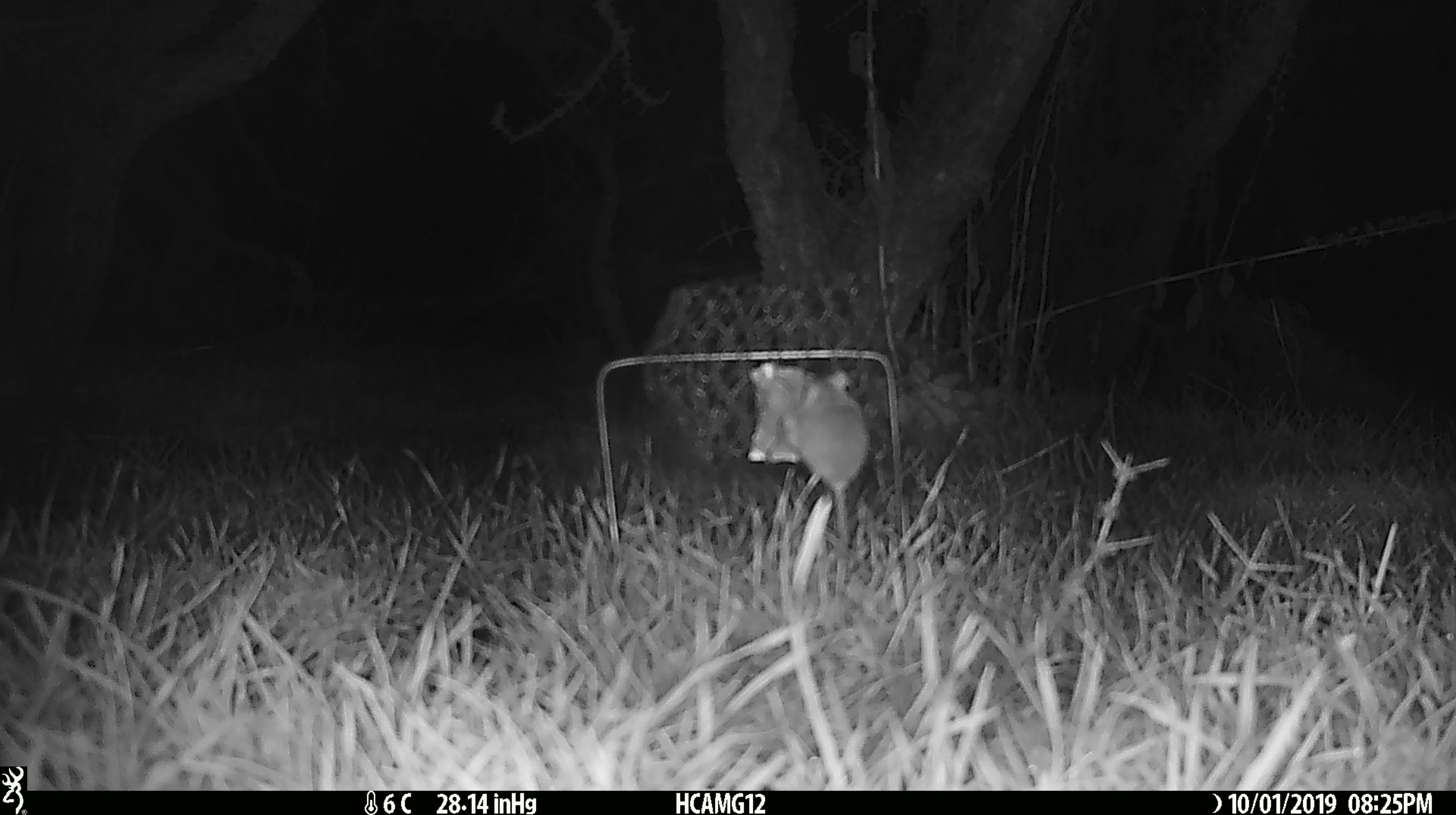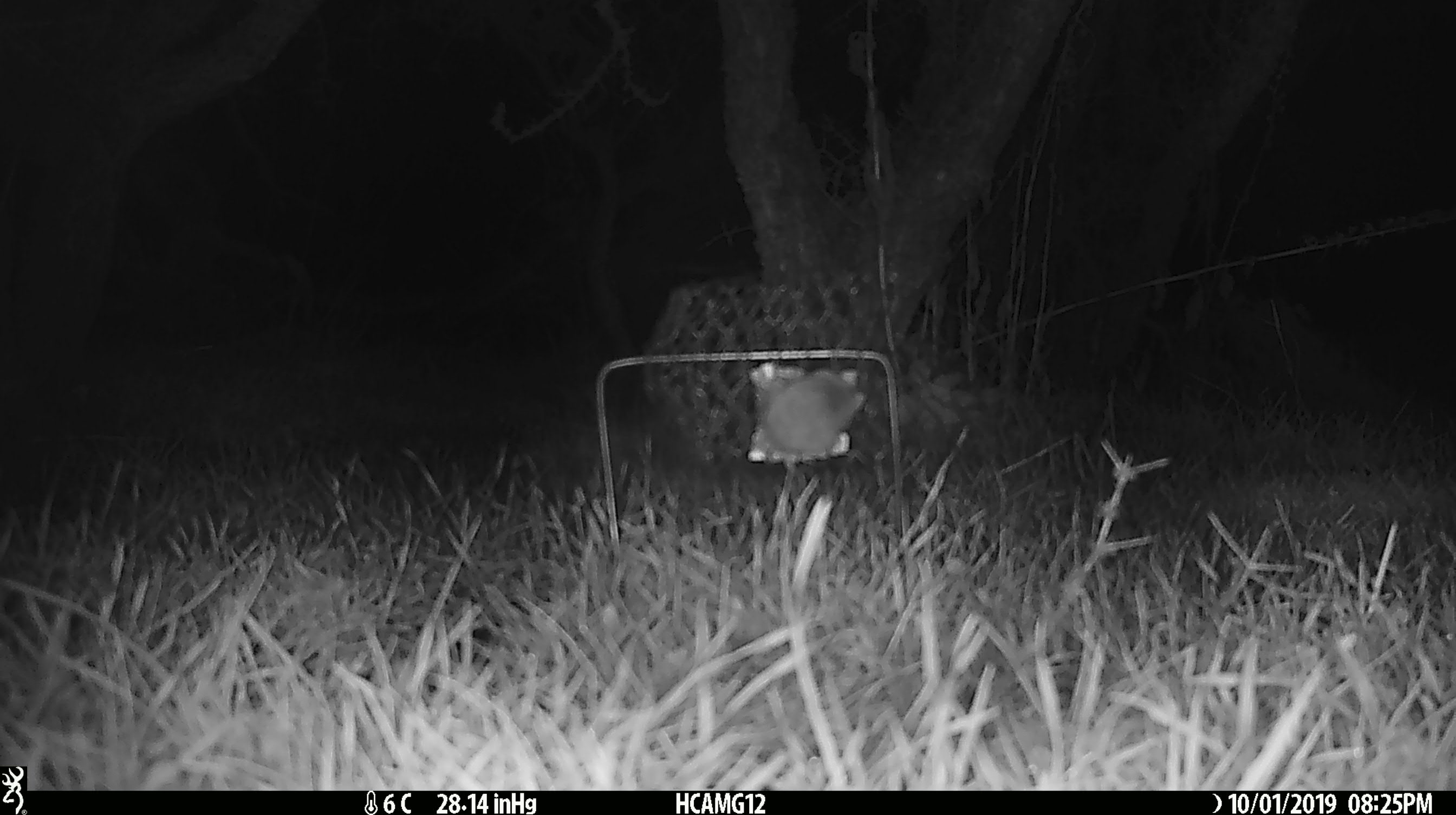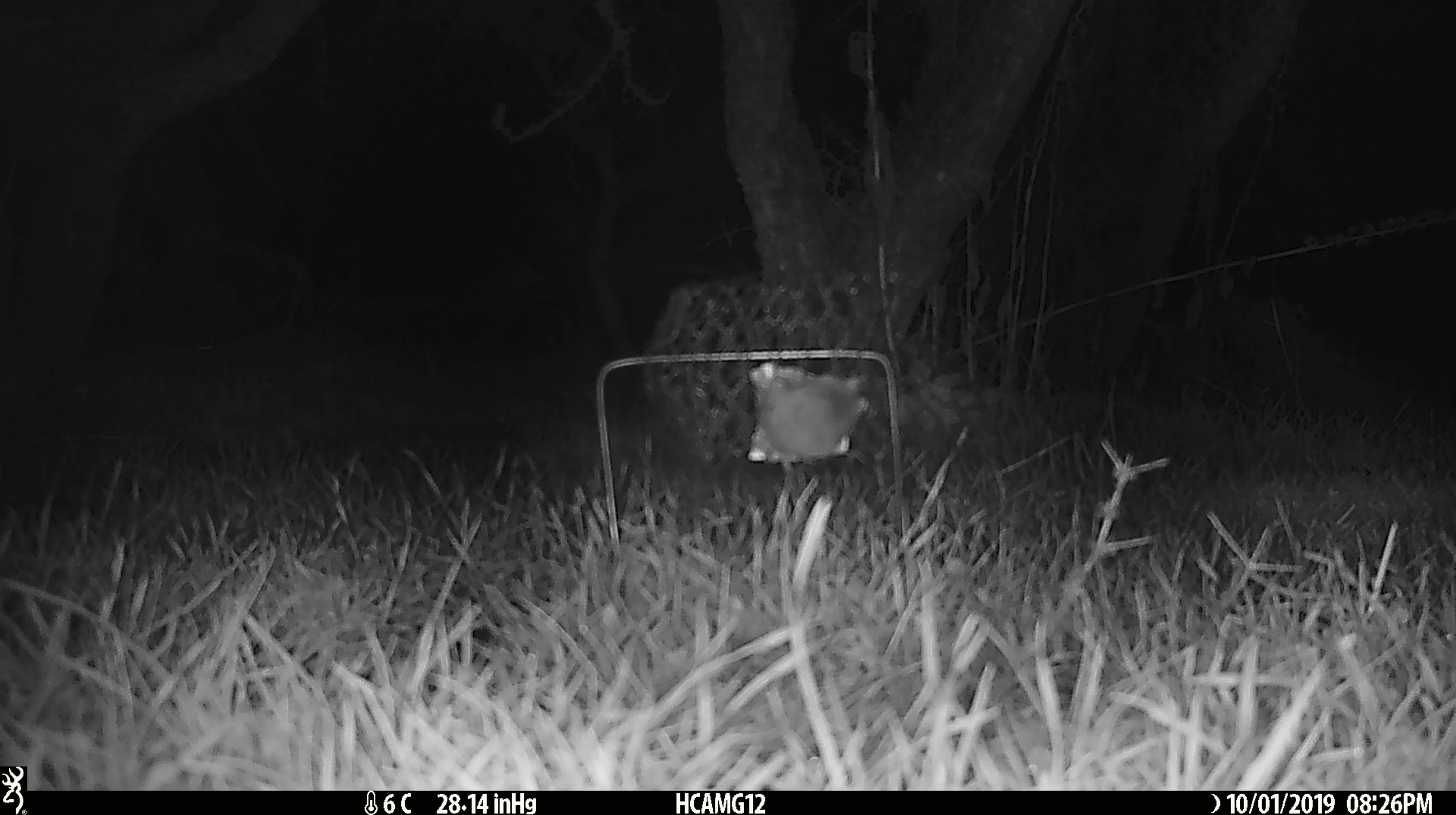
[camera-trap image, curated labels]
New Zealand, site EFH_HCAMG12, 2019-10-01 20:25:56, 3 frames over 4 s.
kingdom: Animalia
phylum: Chordata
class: Mammalia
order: Rodentia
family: Muridae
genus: Mus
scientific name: Mus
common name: mouse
Mouse (Mus).